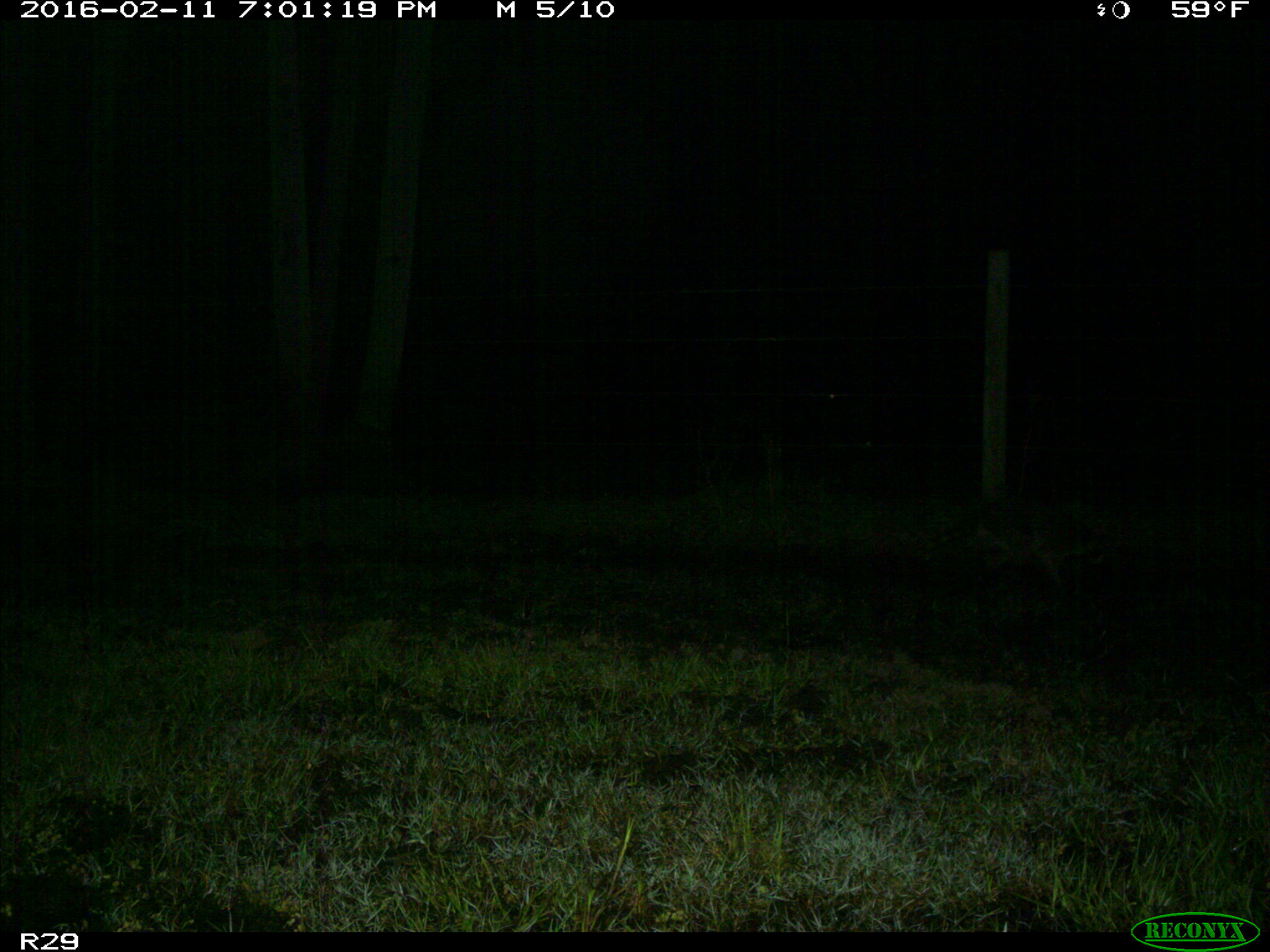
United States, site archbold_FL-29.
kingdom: Animalia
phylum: Chordata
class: Mammalia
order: Carnivora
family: Procyonidae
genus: Procyon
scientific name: Procyon lotor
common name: common raccoon